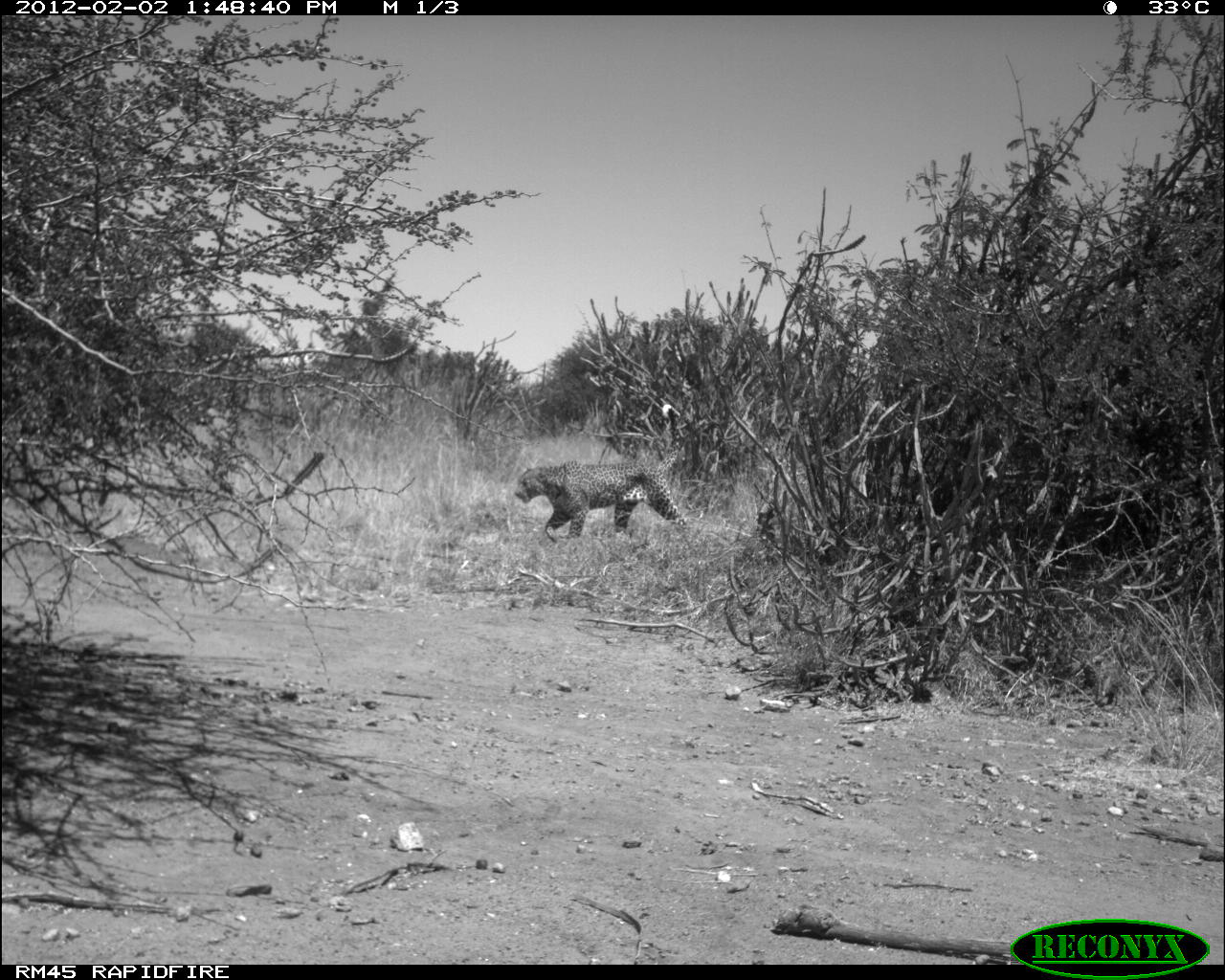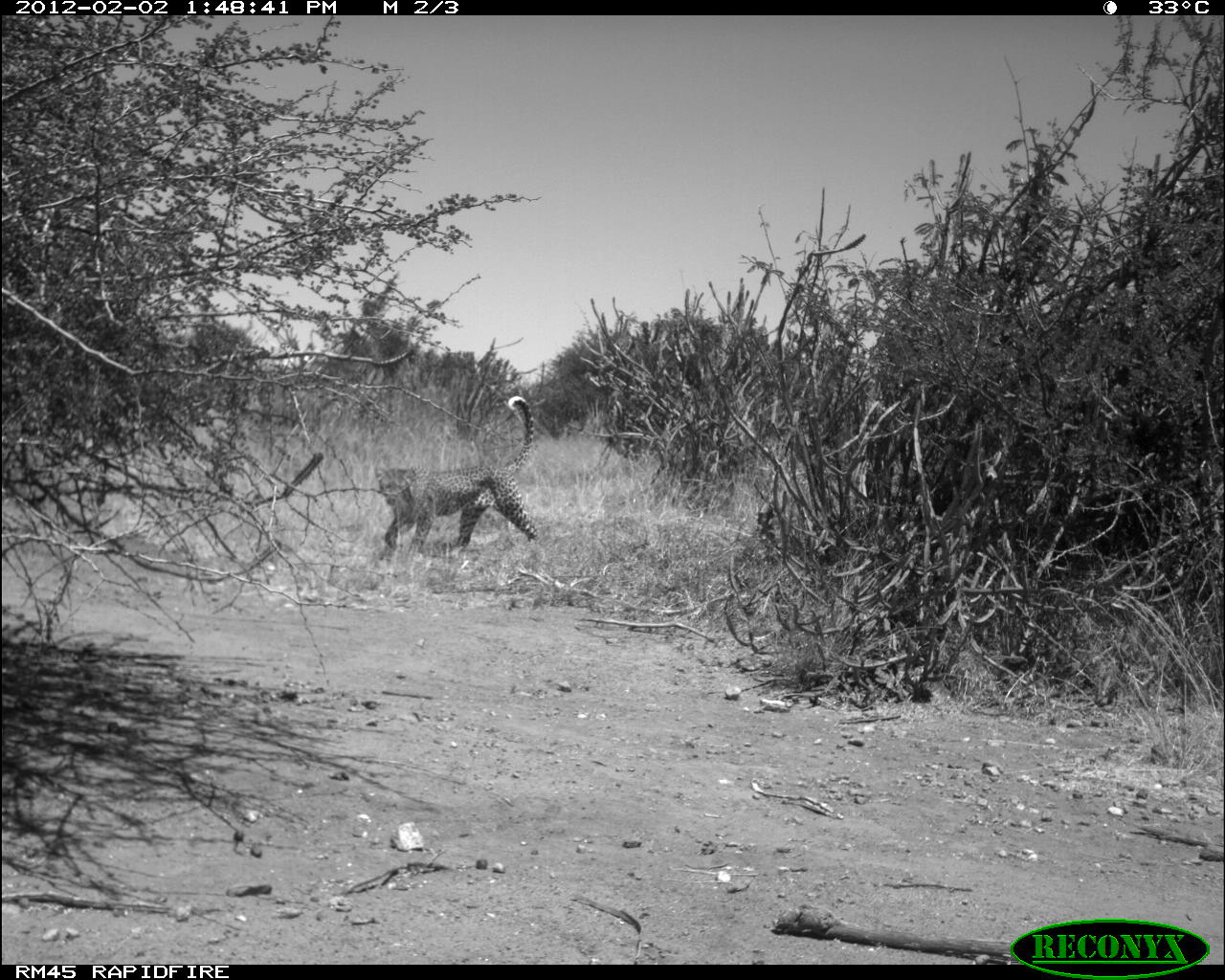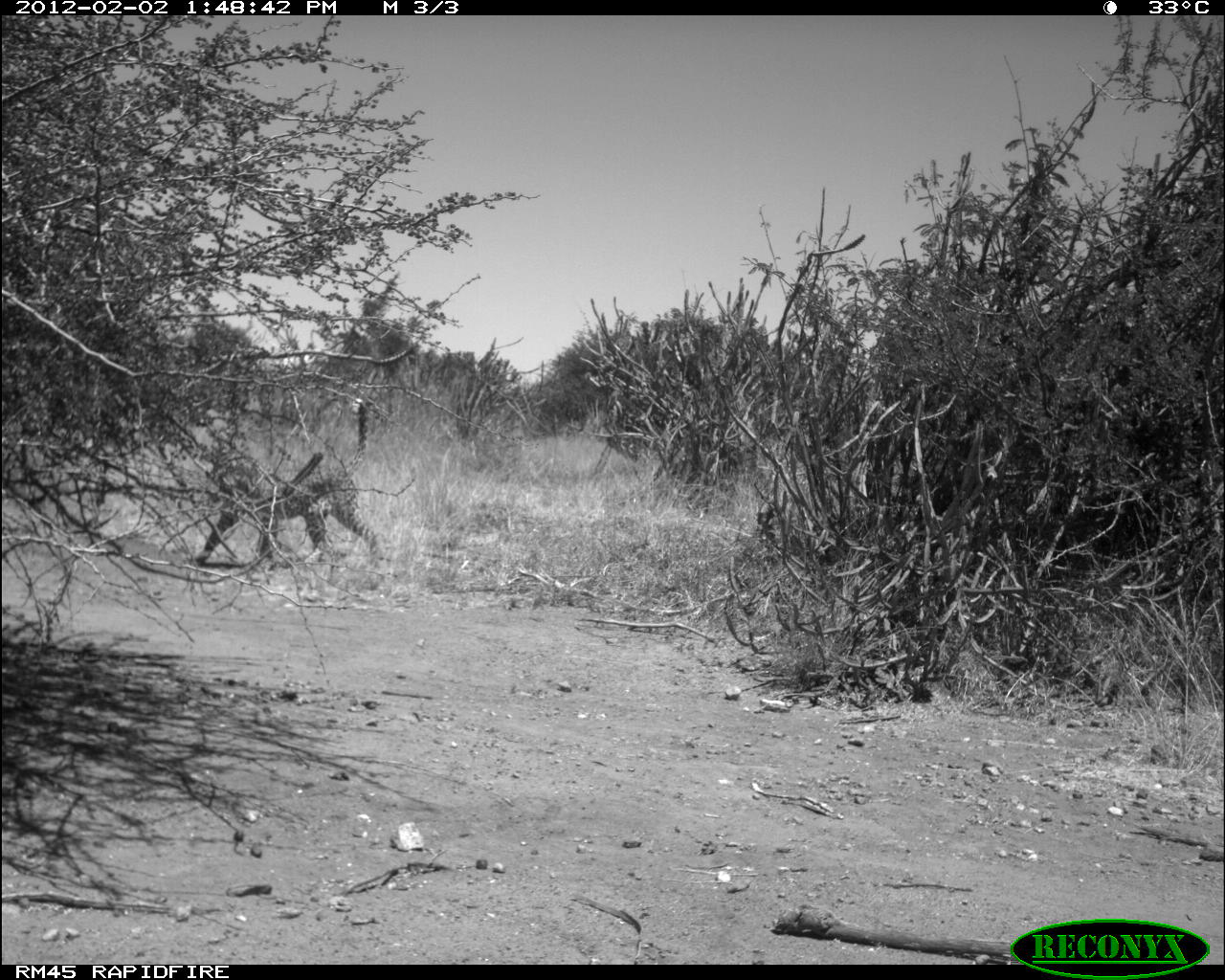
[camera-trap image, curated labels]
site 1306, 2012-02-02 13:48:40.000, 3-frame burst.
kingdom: Animalia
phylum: Chordata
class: Mammalia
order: Carnivora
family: Felidae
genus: Panthera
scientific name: Panthera pardus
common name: leopard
Panthera pardus (leopard), count 1.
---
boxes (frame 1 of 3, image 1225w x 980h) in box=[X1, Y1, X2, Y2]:
panthera pardus: box=[514, 406, 690, 542]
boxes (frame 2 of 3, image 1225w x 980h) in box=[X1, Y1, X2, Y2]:
panthera pardus: box=[372, 393, 540, 561]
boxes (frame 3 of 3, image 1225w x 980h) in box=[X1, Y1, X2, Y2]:
panthera pardus: box=[187, 397, 381, 570]